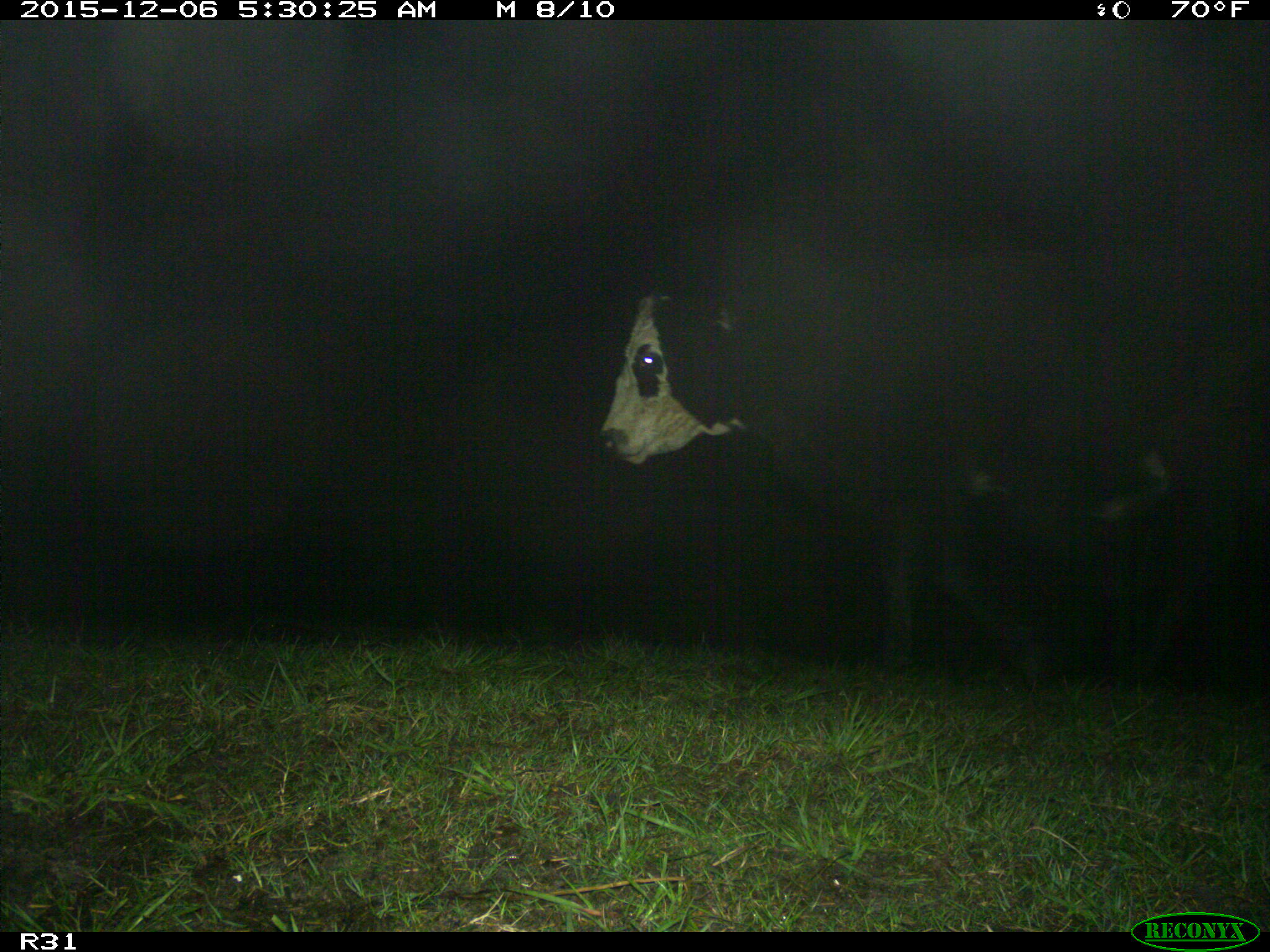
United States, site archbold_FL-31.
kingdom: Animalia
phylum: Chordata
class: Mammalia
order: Artiodactyla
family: Bovidae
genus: Bos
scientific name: Bos taurus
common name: domestic cow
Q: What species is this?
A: Bos taurus (domestic cow).